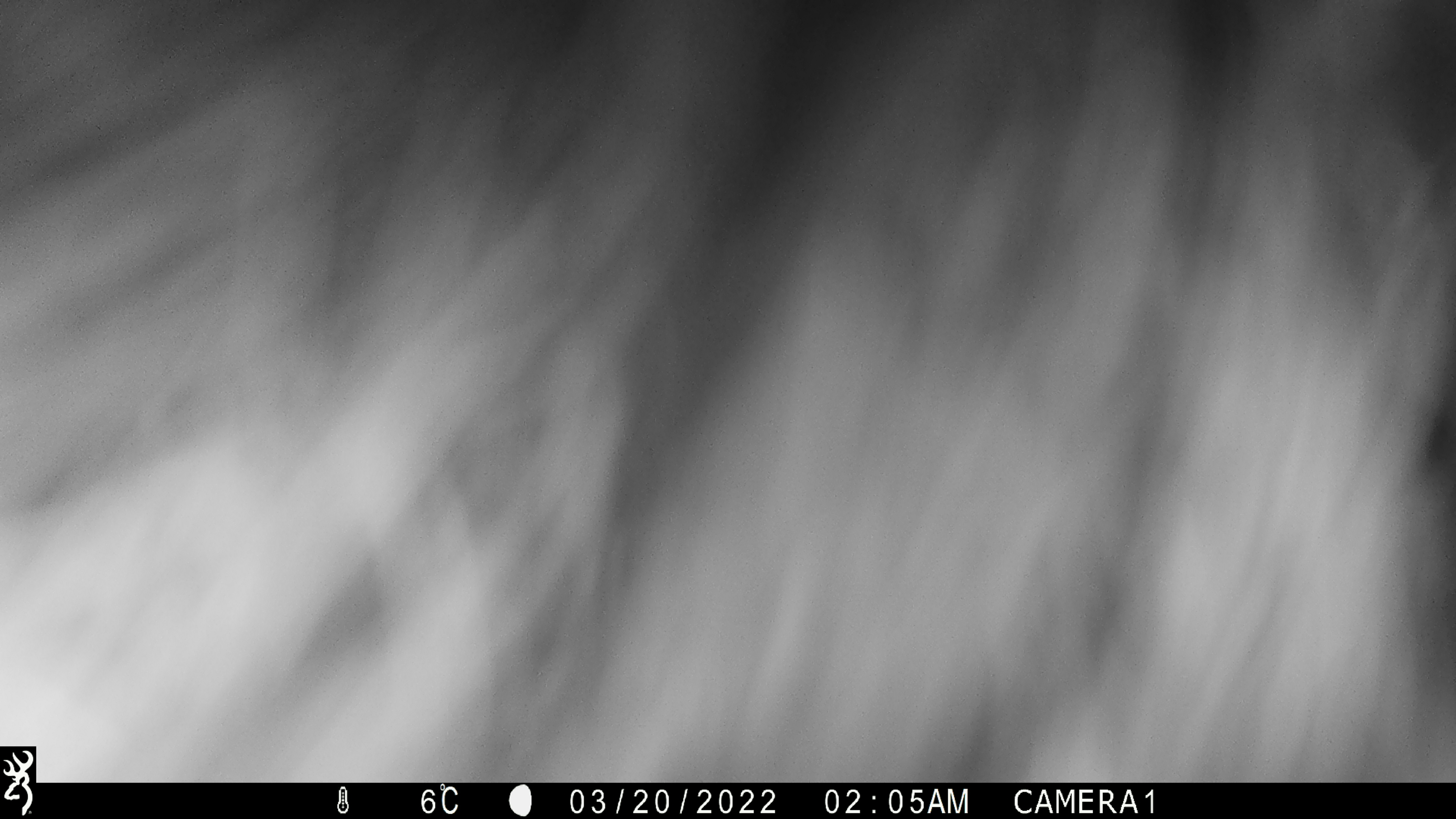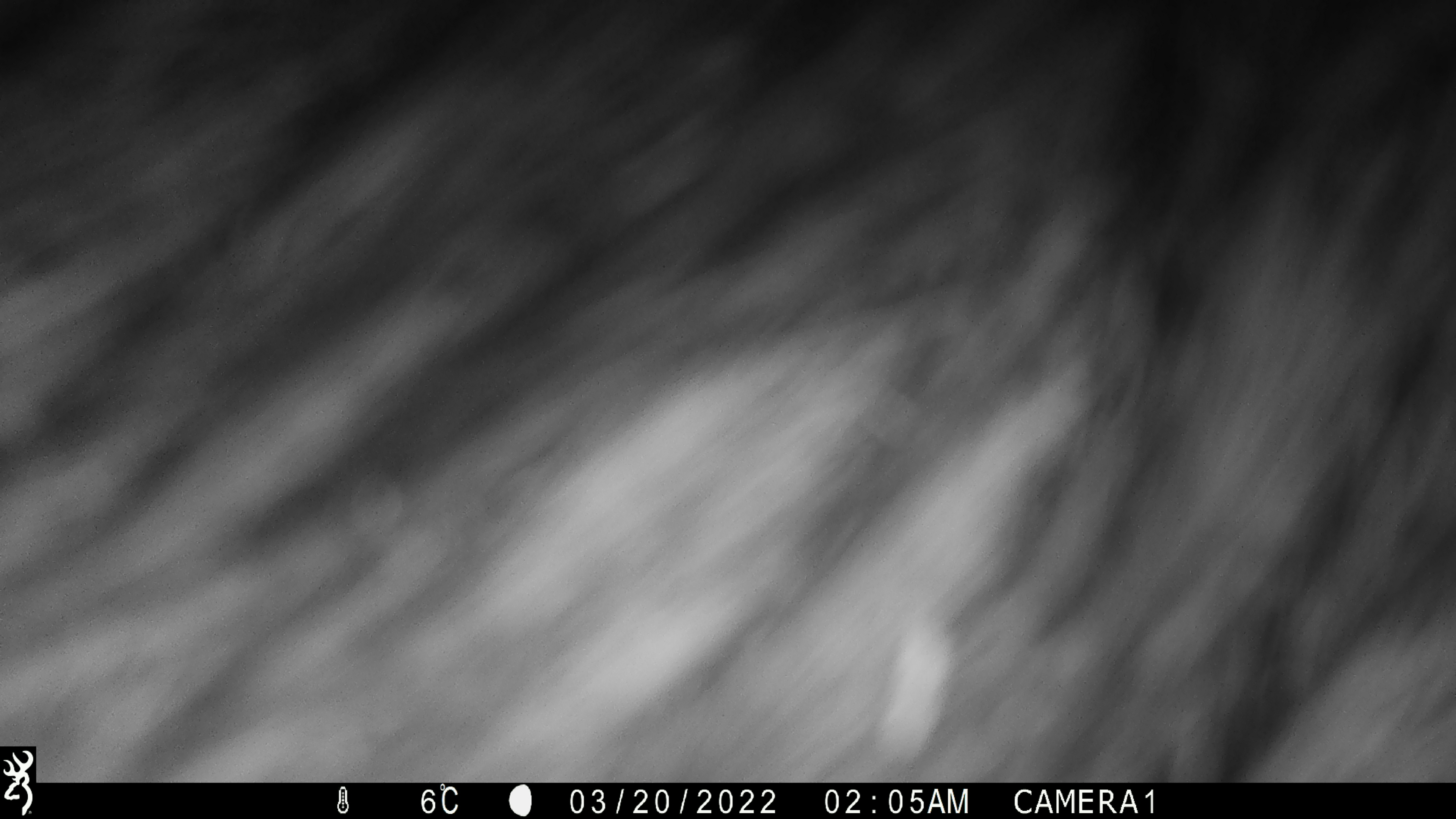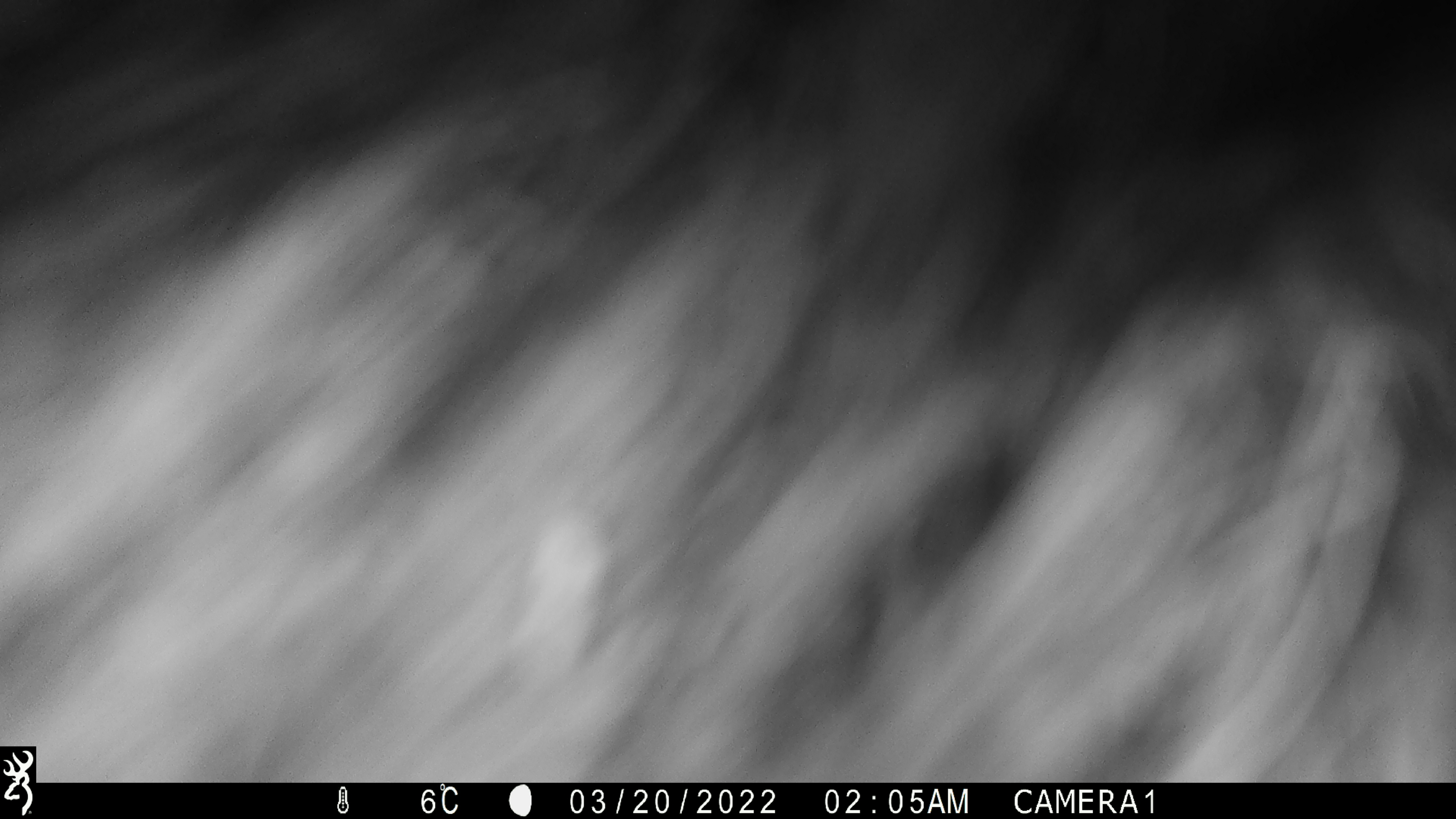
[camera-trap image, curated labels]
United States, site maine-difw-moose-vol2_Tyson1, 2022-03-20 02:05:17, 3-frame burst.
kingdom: Animalia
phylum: Chordata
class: Mammalia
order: Artiodactyla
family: Cervidae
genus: Alces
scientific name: Alces alces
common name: moose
Moose (Alces alces).